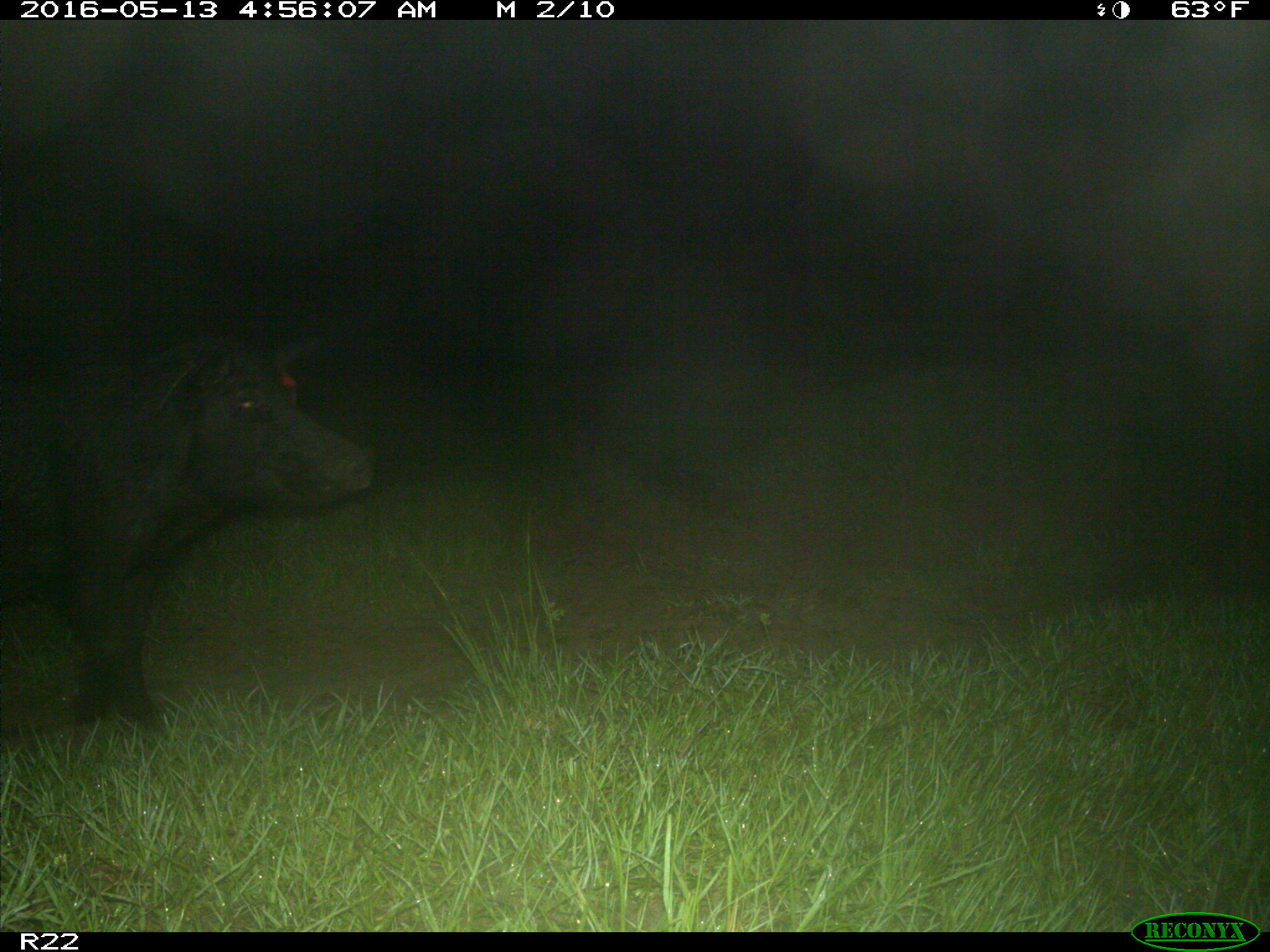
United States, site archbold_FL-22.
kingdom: Animalia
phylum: Chordata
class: Mammalia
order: Artiodactyla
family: Suidae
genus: Sus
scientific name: Sus scrofa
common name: wild boar